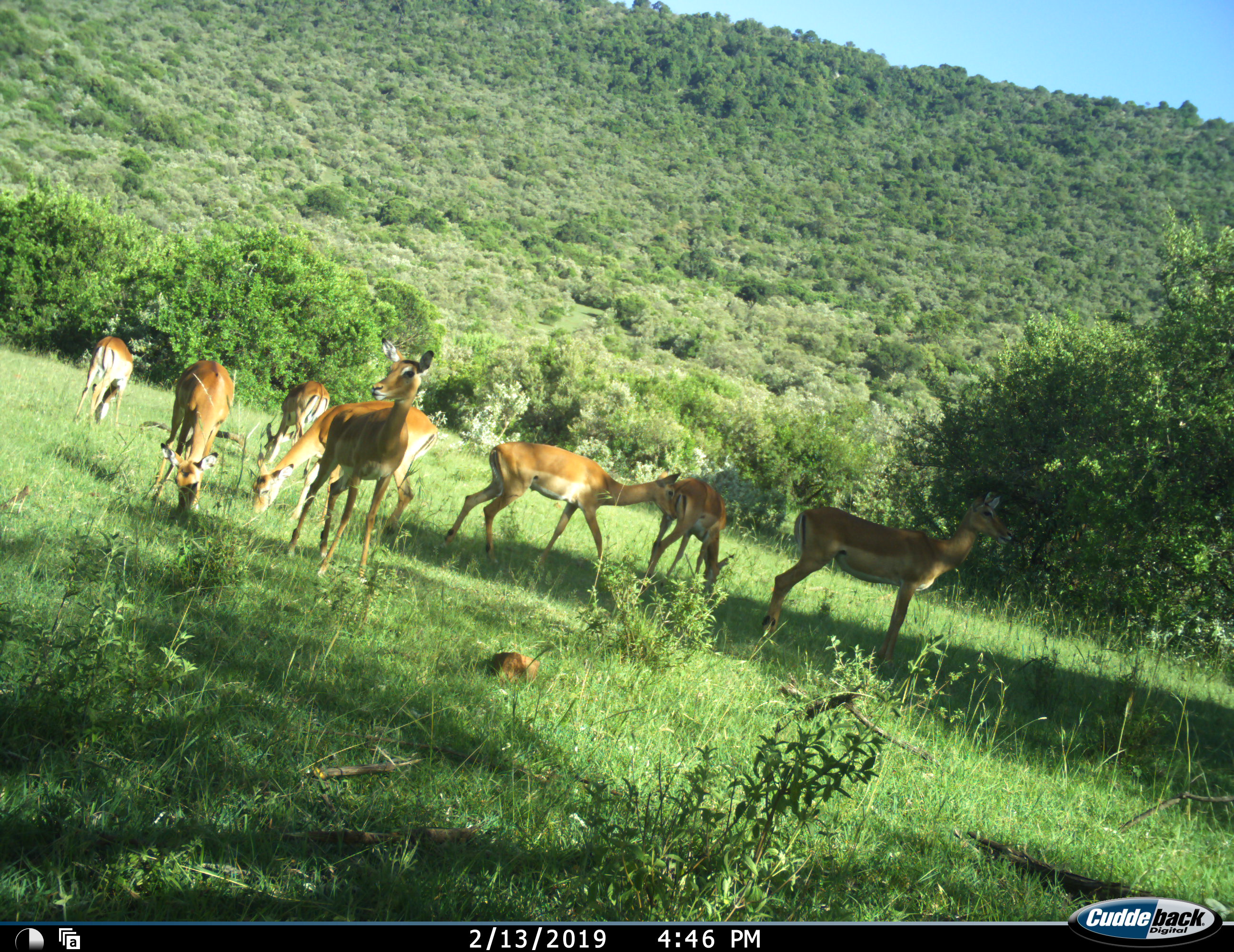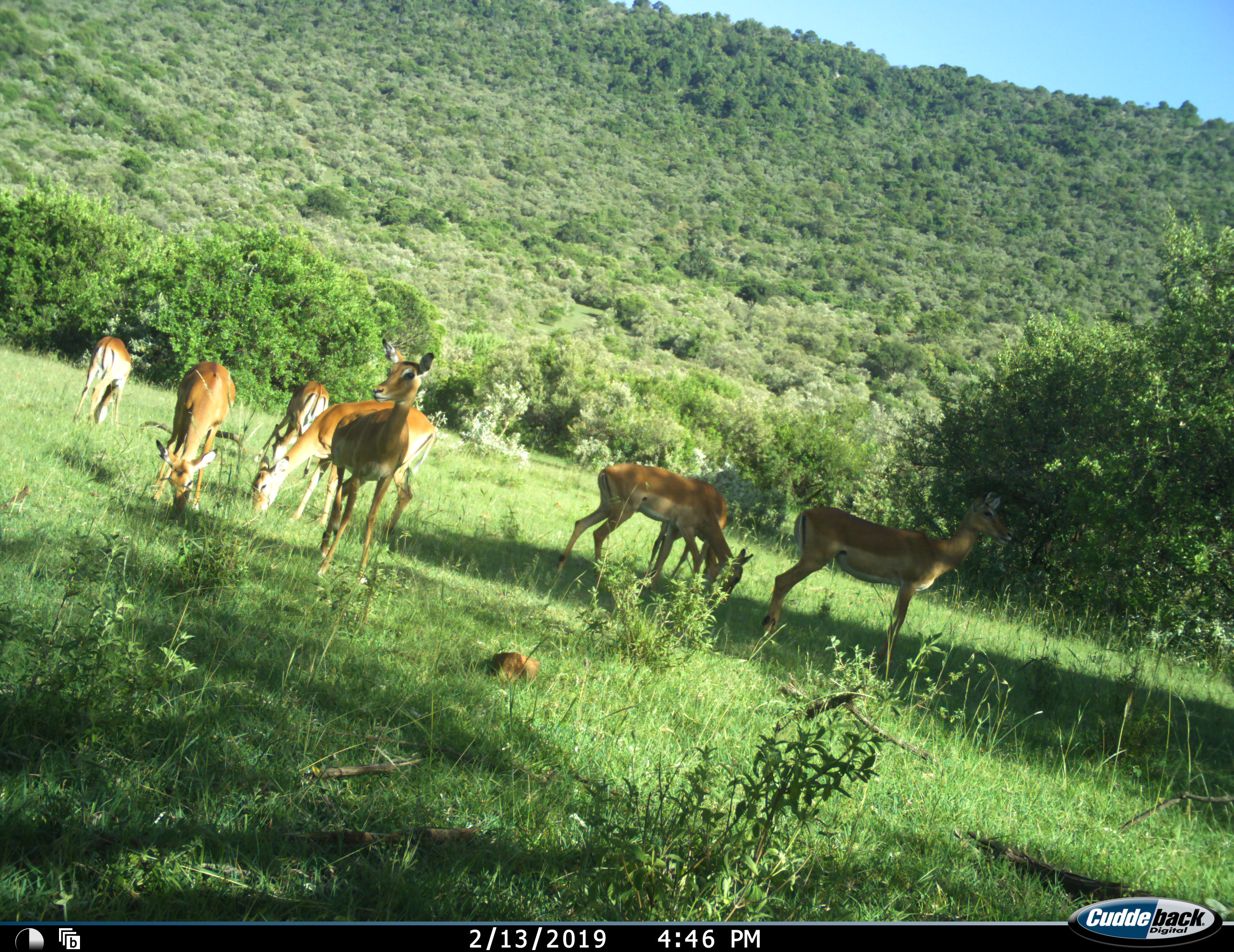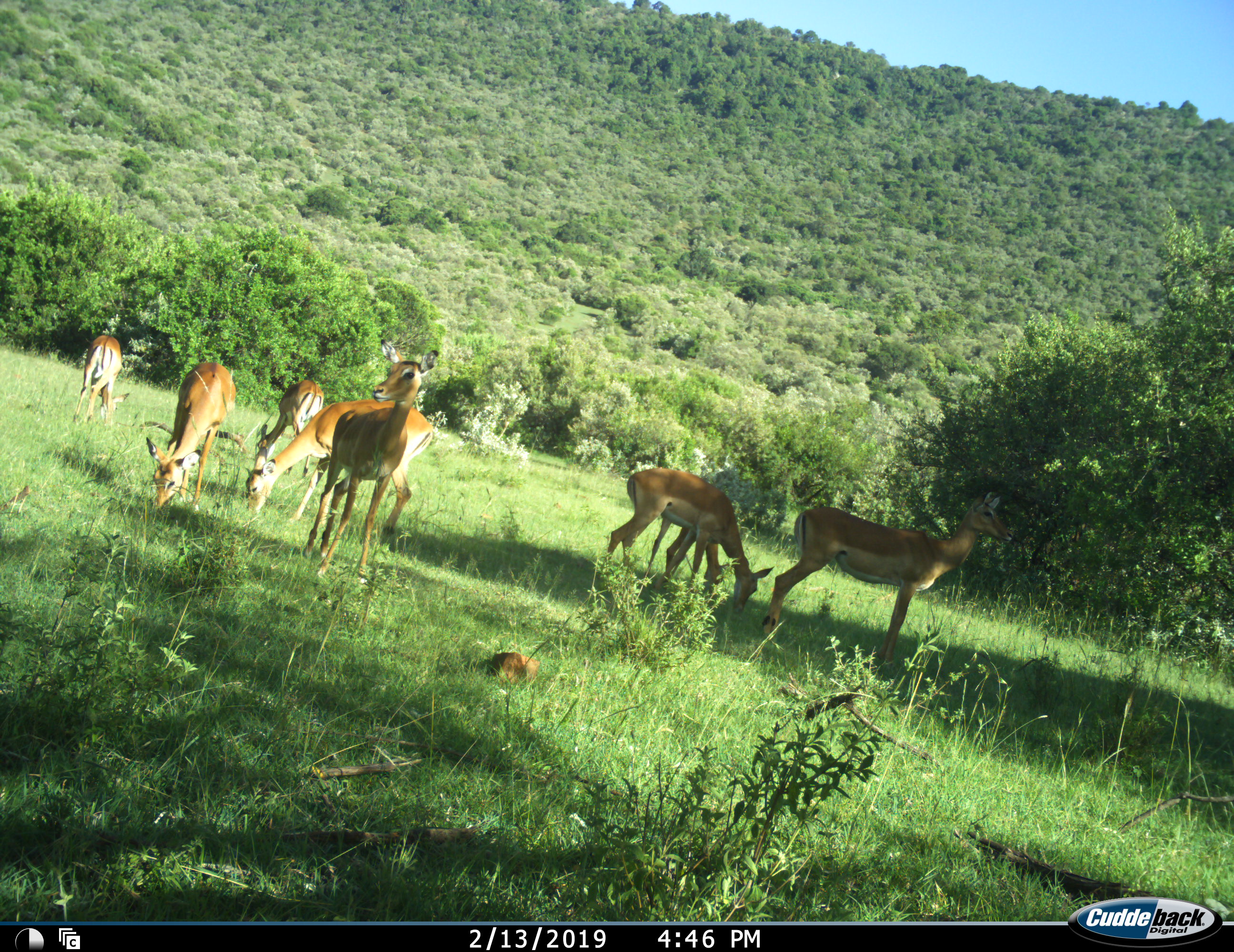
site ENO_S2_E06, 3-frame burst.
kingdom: Animalia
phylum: Chordata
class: Mammalia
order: Artiodactyla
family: Bovidae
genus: Aepyceros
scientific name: Aepyceros melampus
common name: impala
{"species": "impala (Aepyceros melampus)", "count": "8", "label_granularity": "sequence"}